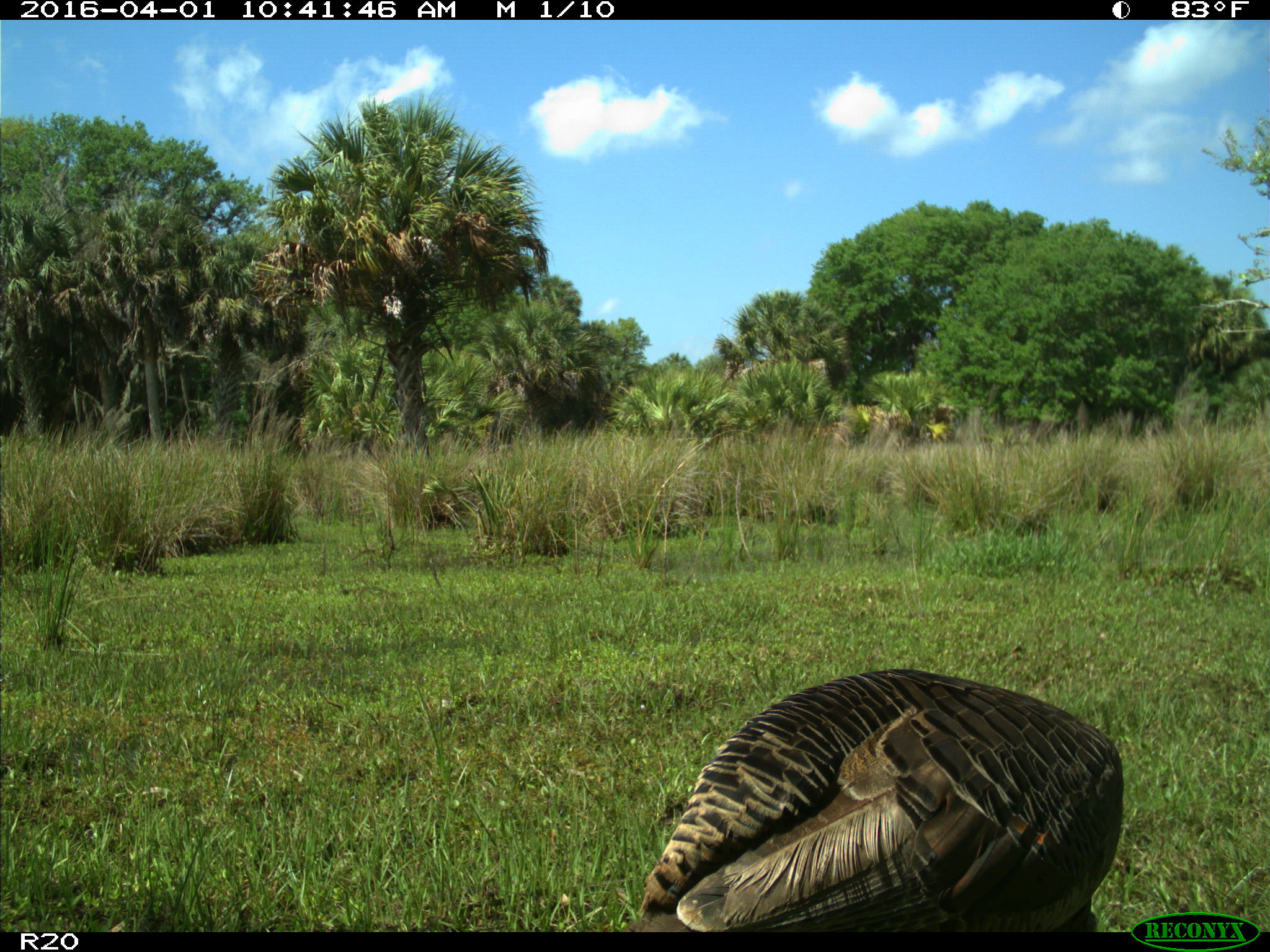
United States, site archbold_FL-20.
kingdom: Animalia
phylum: Chordata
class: Aves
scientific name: Aves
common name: birds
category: unidentified bird